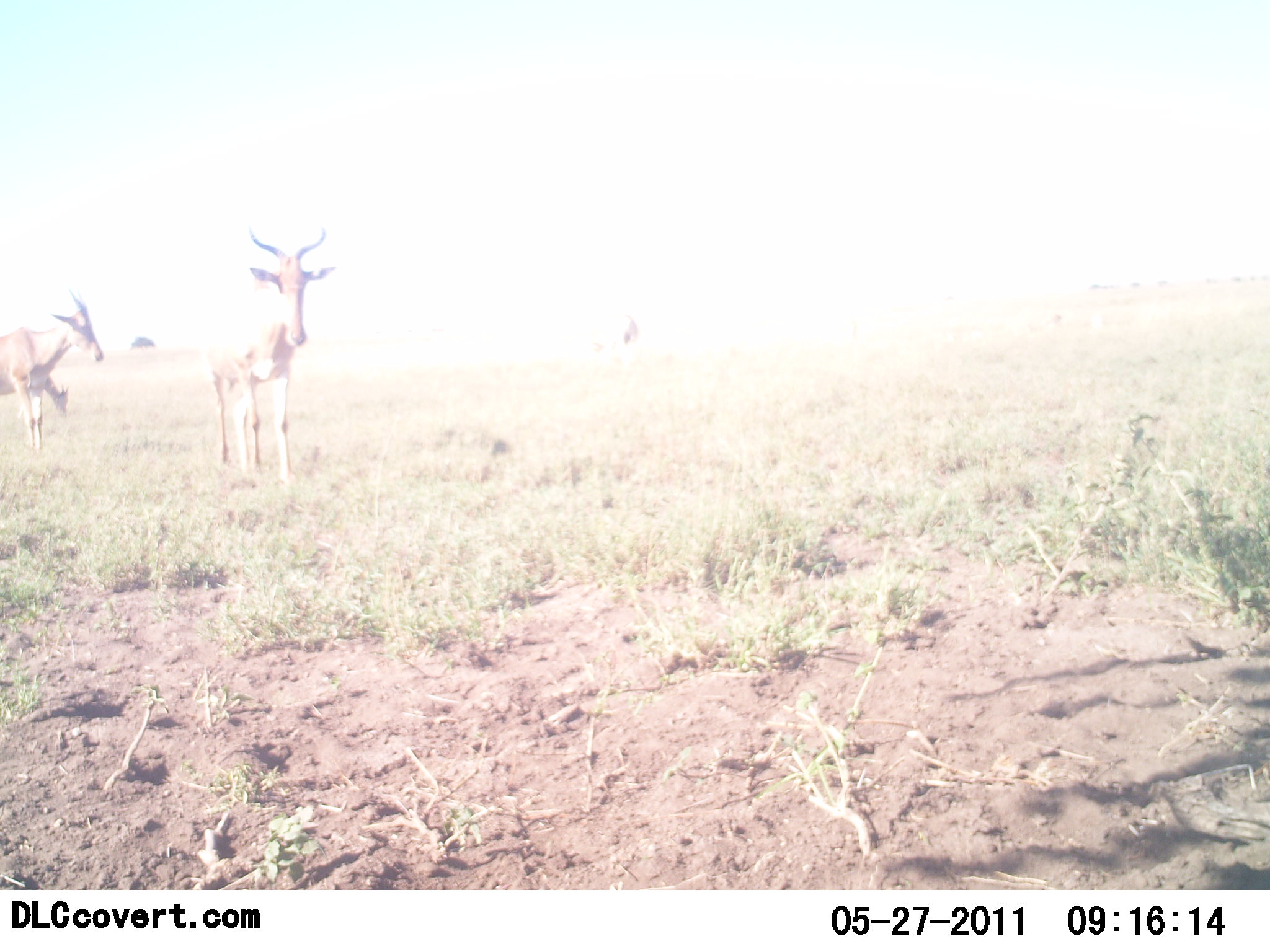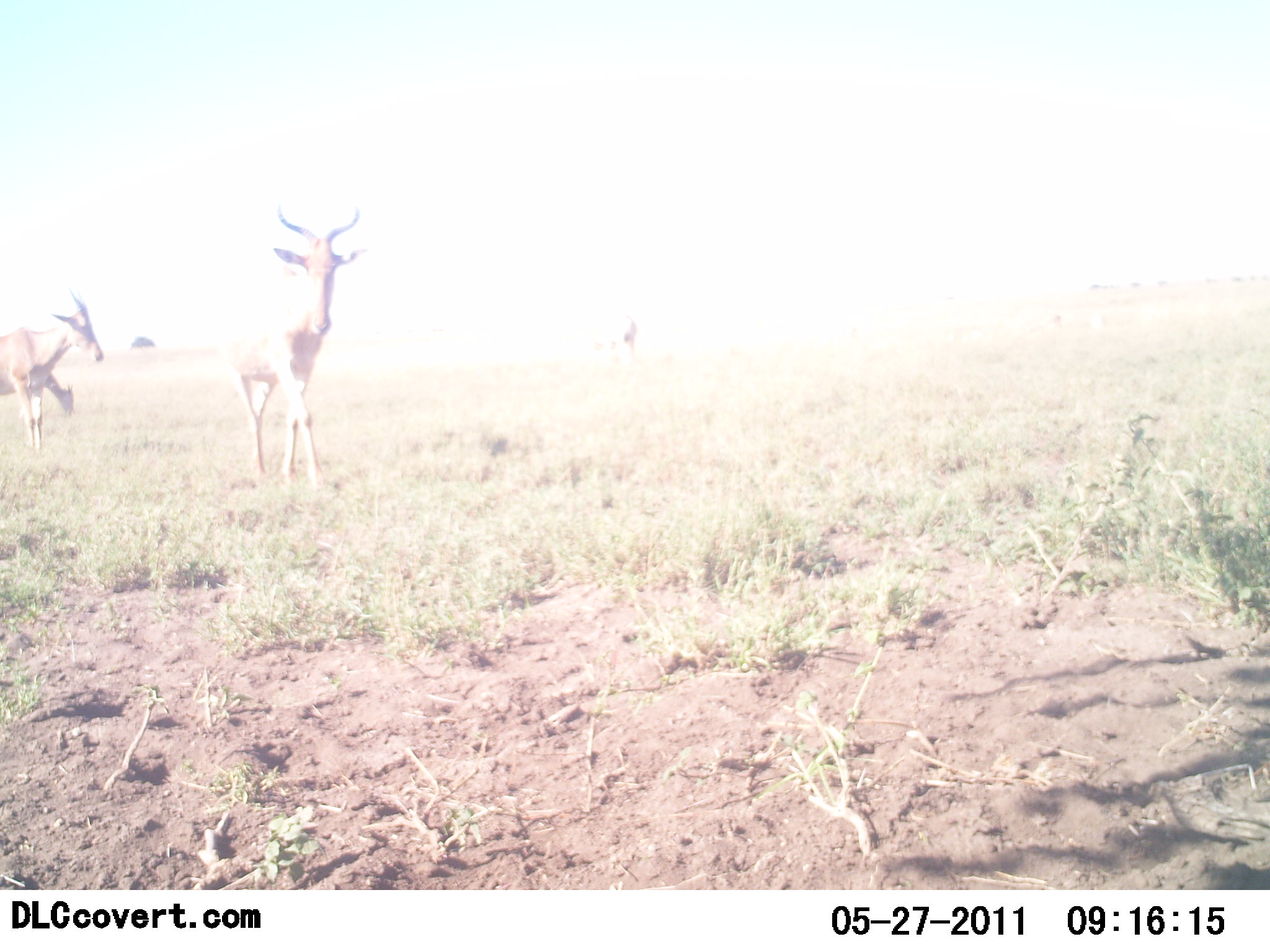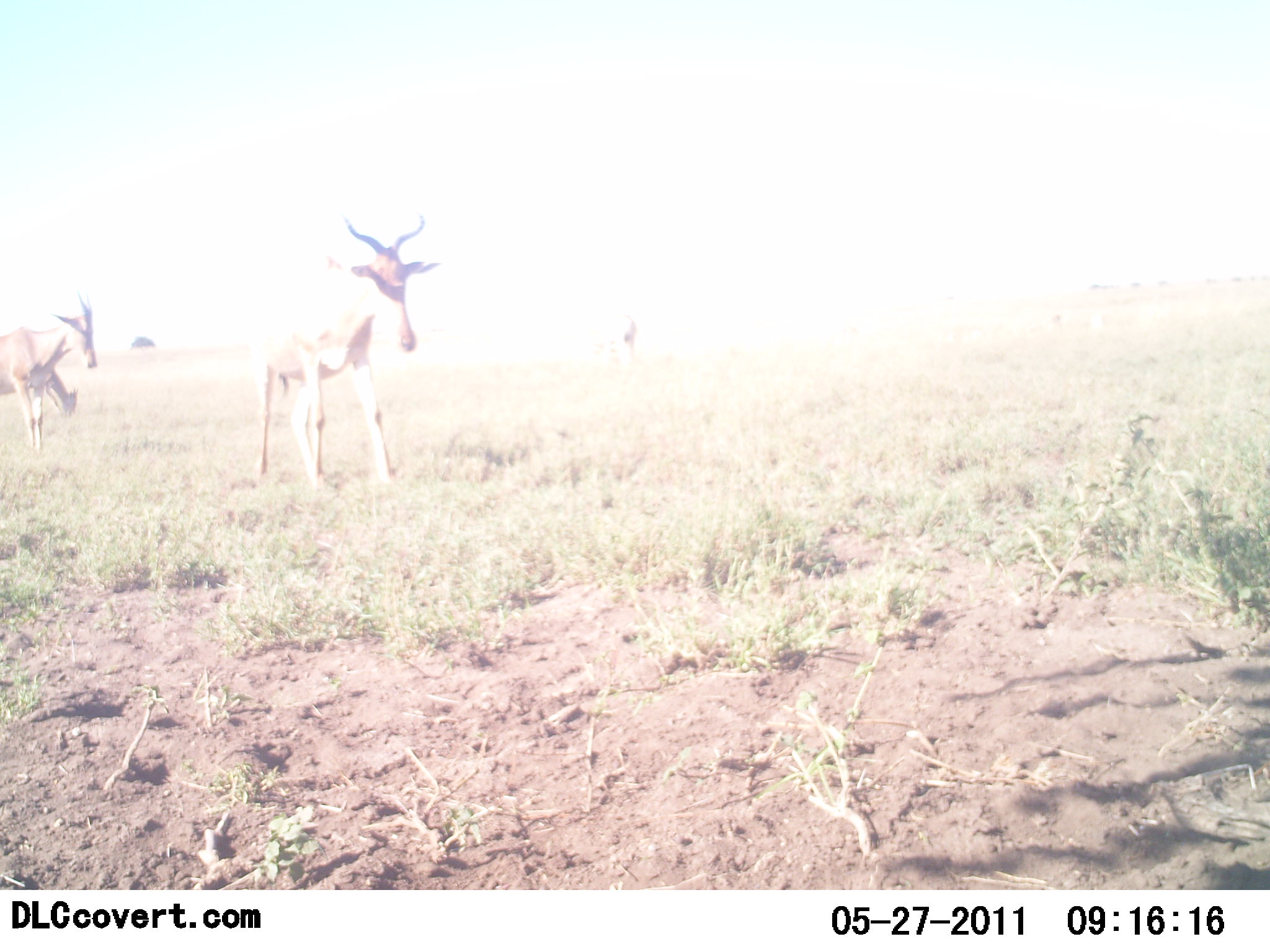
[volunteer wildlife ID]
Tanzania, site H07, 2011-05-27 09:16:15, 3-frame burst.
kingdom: Animalia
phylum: Chordata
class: Mammalia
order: Artiodactyla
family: Bovidae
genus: Alcelaphus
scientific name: Alcelaphus buselaphus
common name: hartebeest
Hartebeest (Alcelaphus buselaphus), count 3. Behavior (volunteer vote fractions): standing 82%, resting 0%, moving 36%, interacting 0%. Young present (vote fraction): 0%. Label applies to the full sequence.